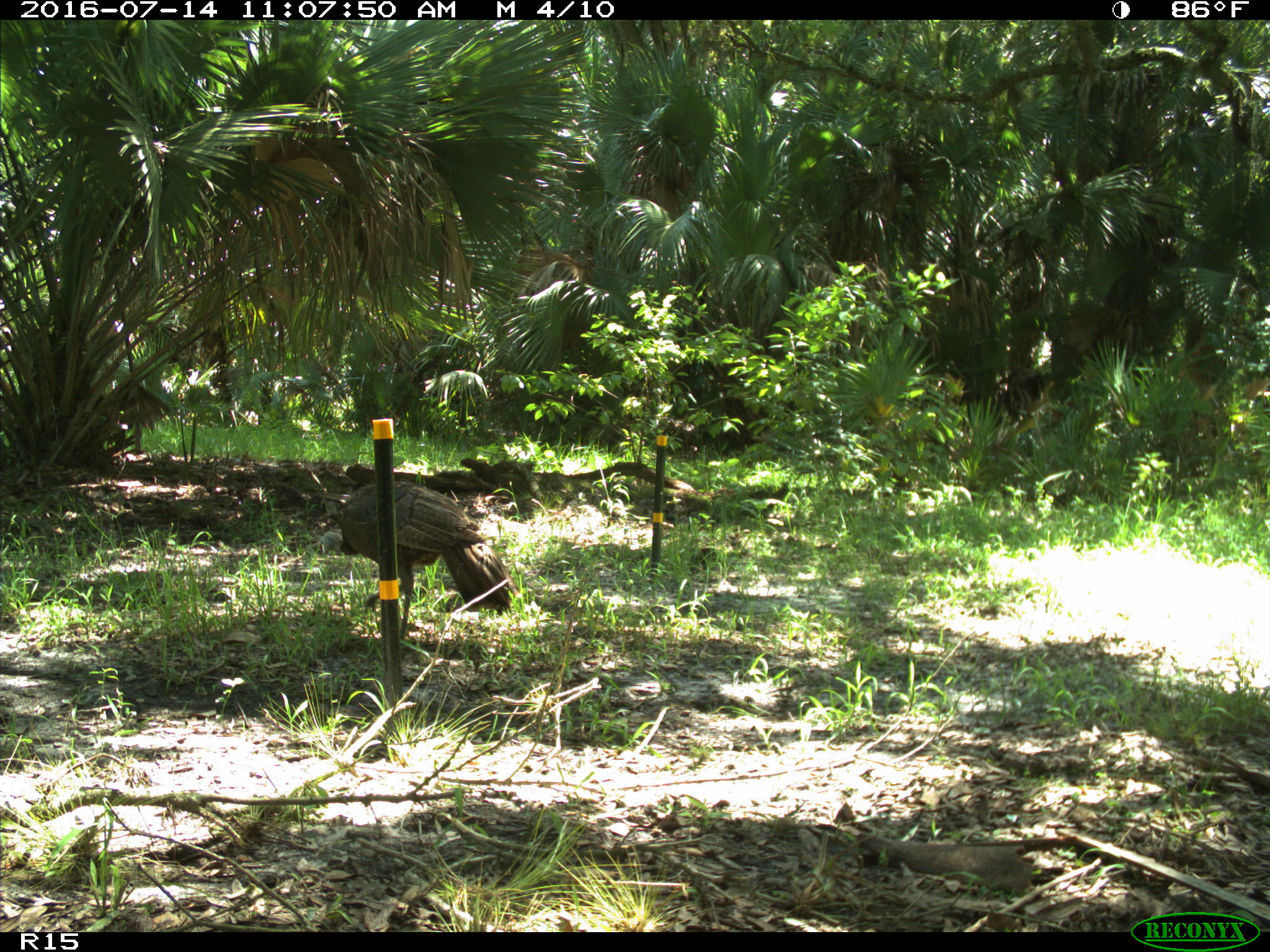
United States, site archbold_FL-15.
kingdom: Animalia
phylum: Chordata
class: Aves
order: Galliformes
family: Phasianidae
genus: Meleagris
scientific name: Meleagris gallopavo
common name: wild turkey